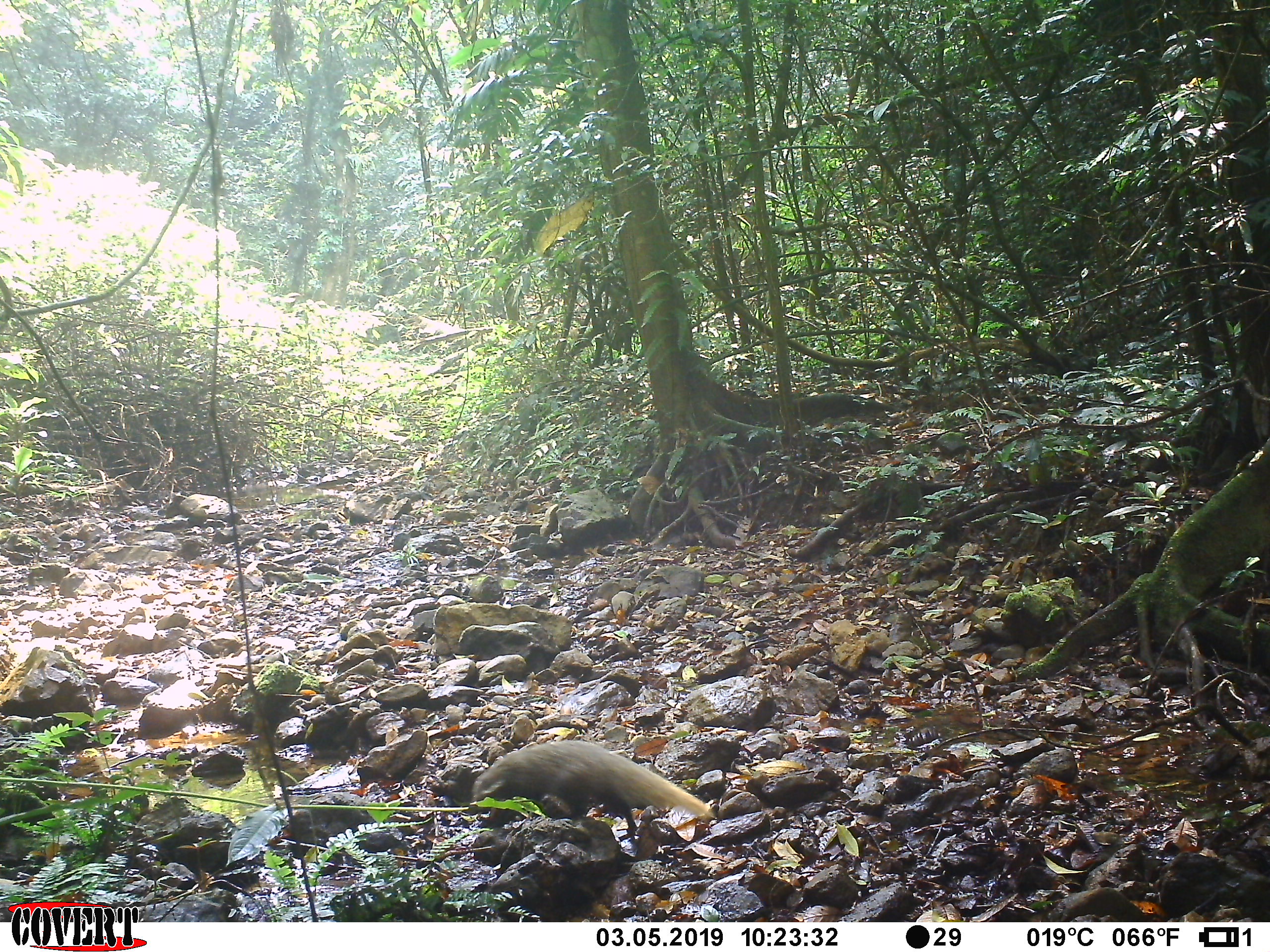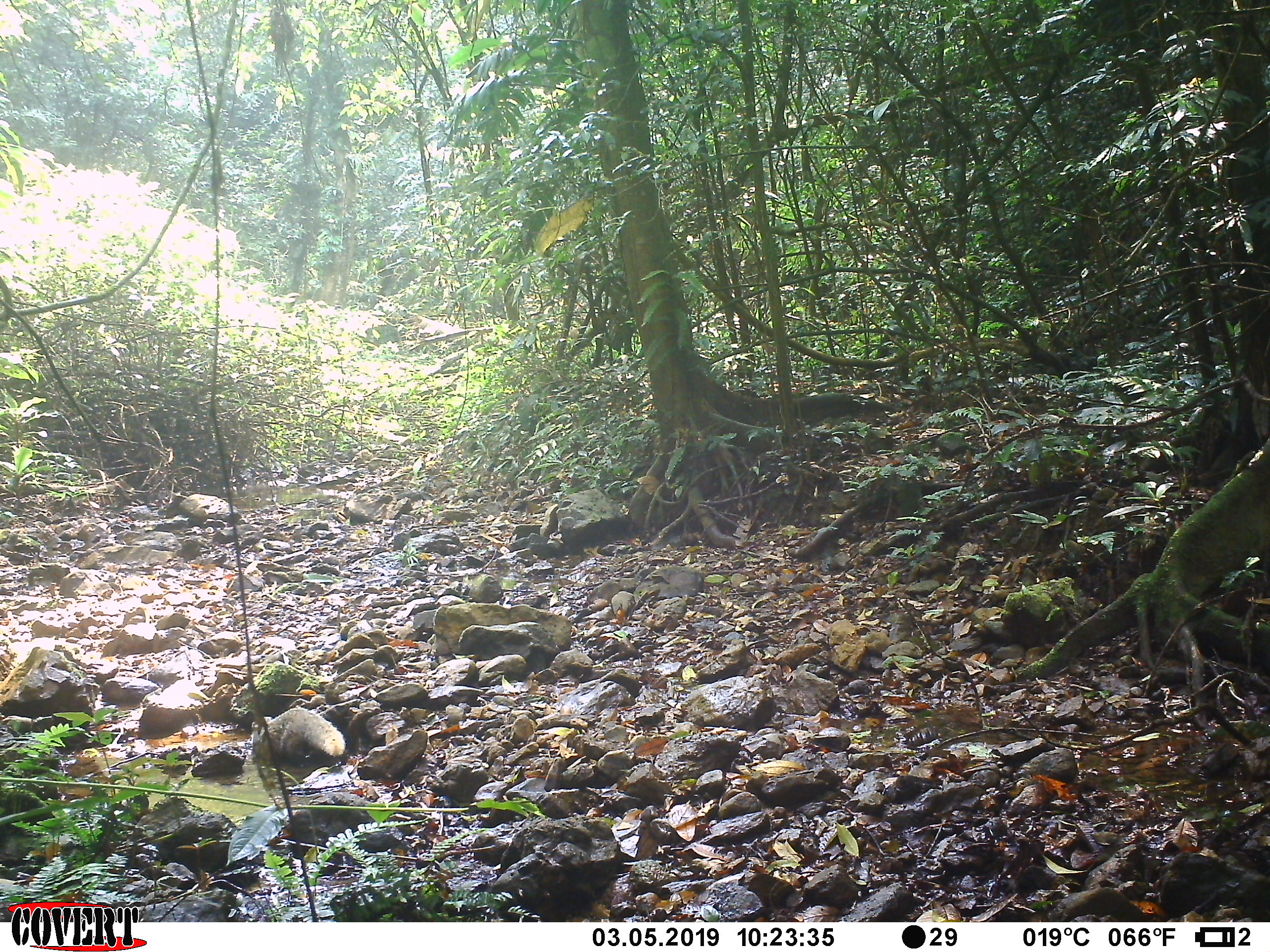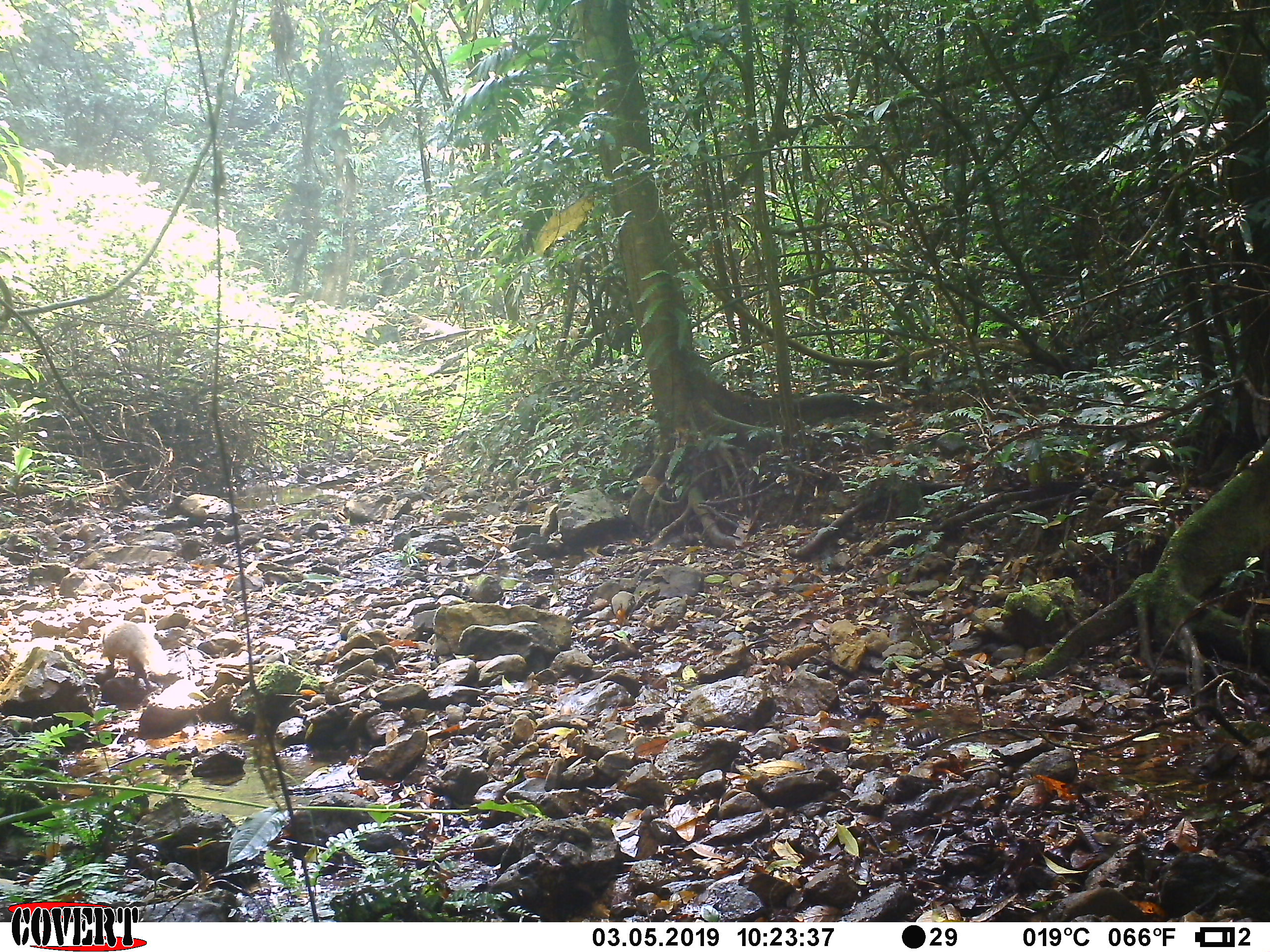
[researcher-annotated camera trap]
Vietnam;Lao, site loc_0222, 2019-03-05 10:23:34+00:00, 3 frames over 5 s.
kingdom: Animalia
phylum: Chordata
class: Mammalia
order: Carnivora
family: Herpestidae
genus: Urva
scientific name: Urva urva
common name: crab-eating mongoose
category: crab eating mongoose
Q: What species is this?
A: Crab eating mongoose (crab-eating mongoose) (Urva urva).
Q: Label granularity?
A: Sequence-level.